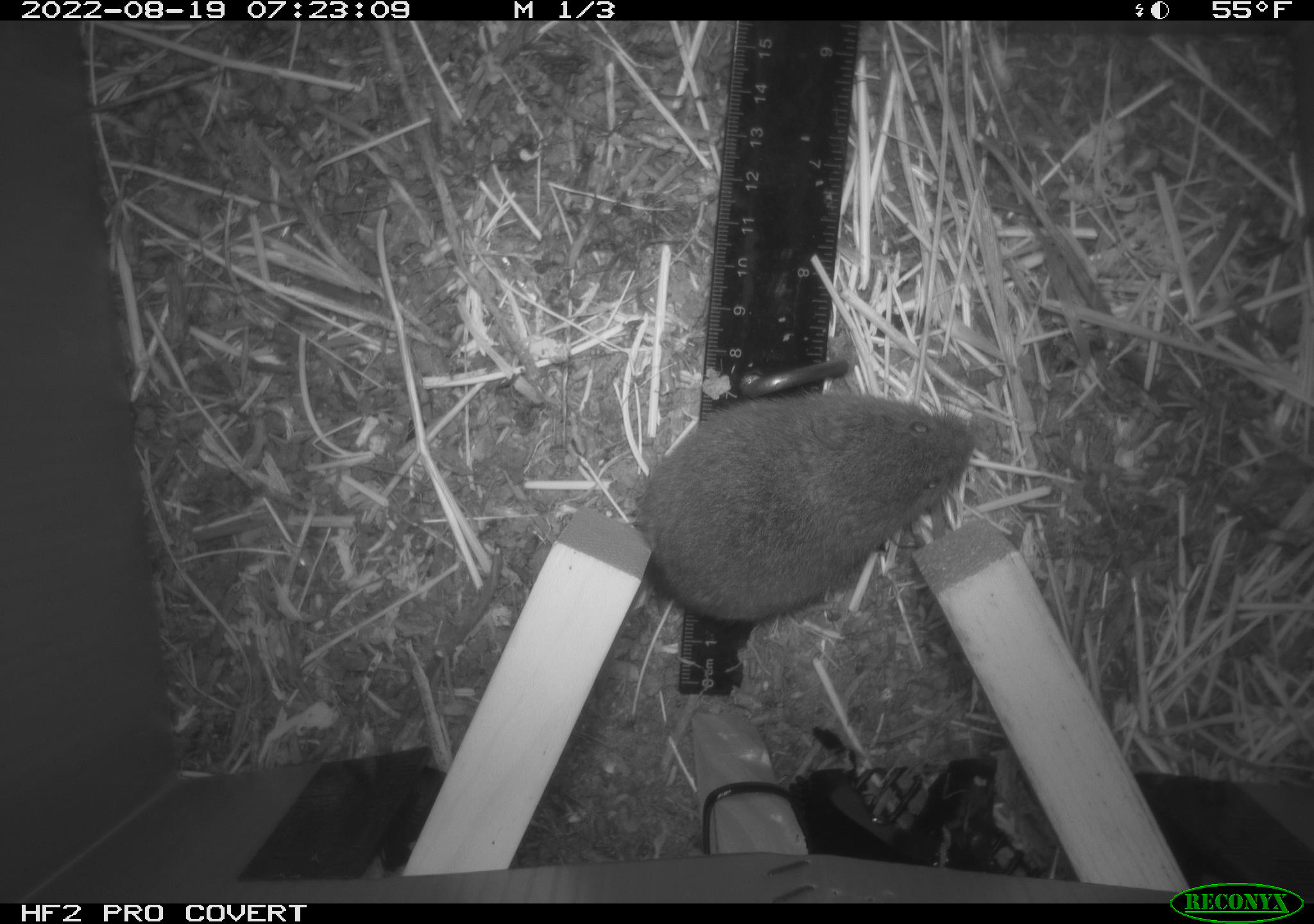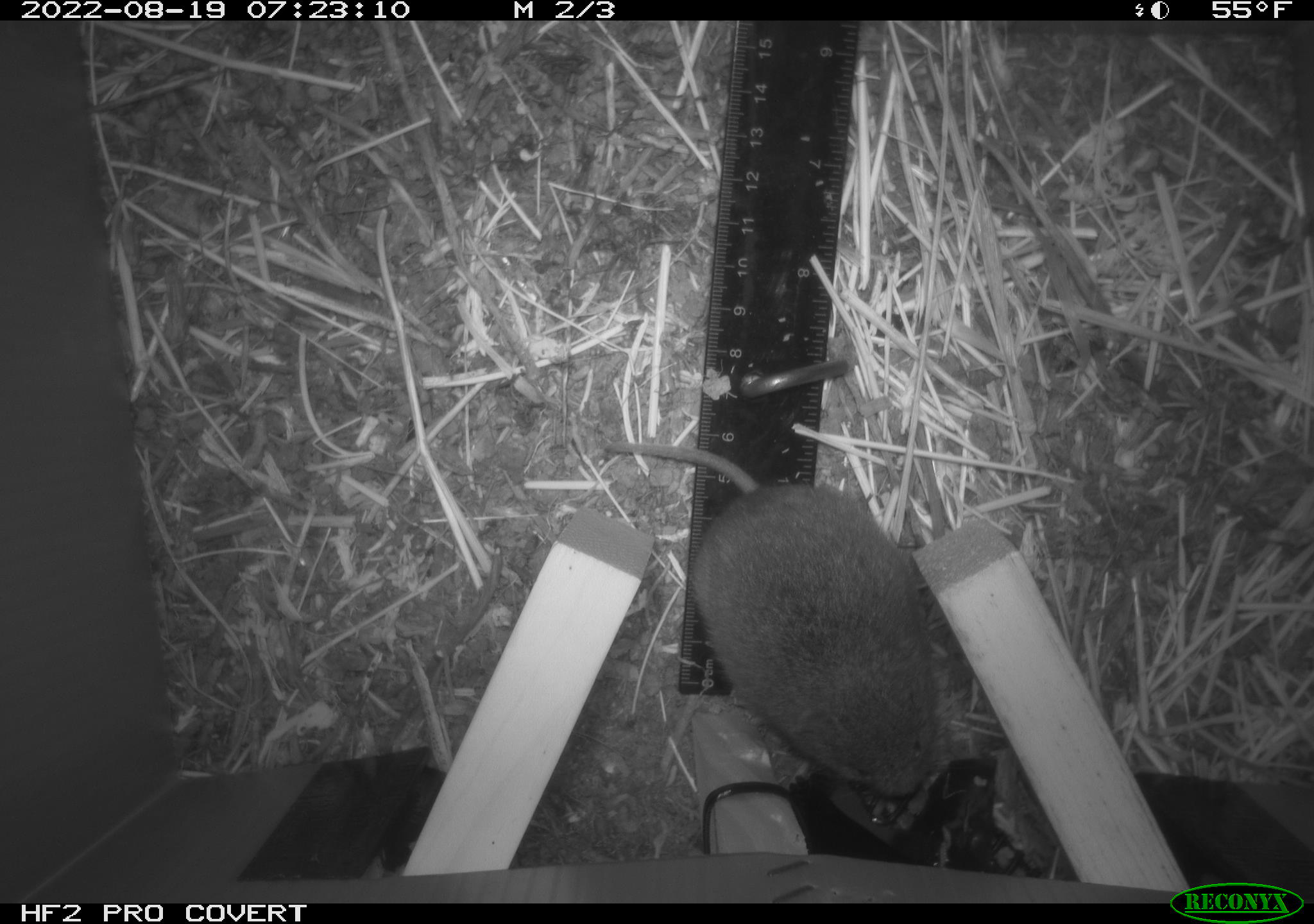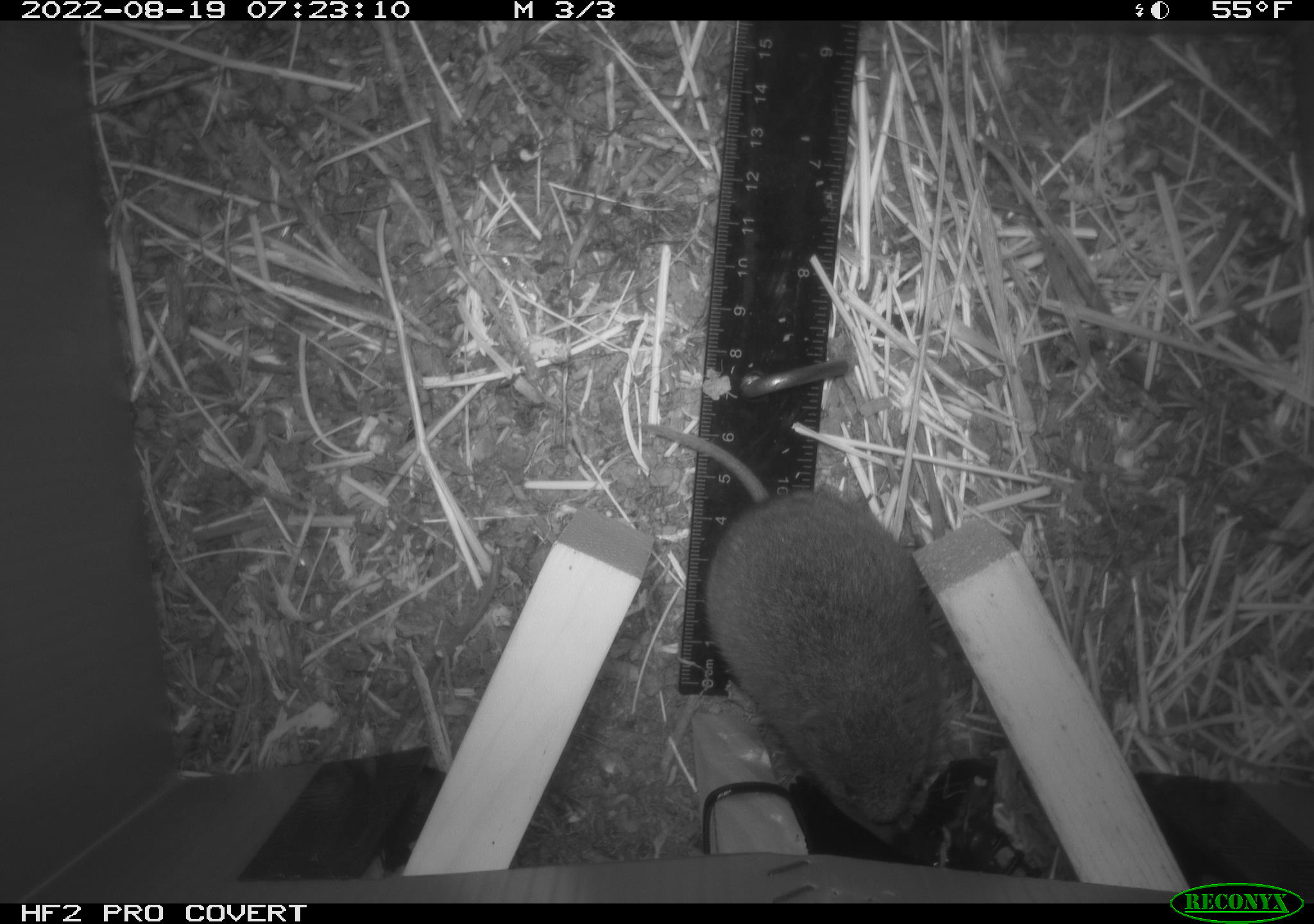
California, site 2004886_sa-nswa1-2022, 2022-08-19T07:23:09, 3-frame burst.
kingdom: Animalia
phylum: Chordata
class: Mammalia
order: Rodentia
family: Cricetidae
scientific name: Cricetidae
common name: hamsters, voles, lemmings, and allies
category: cricetidae family